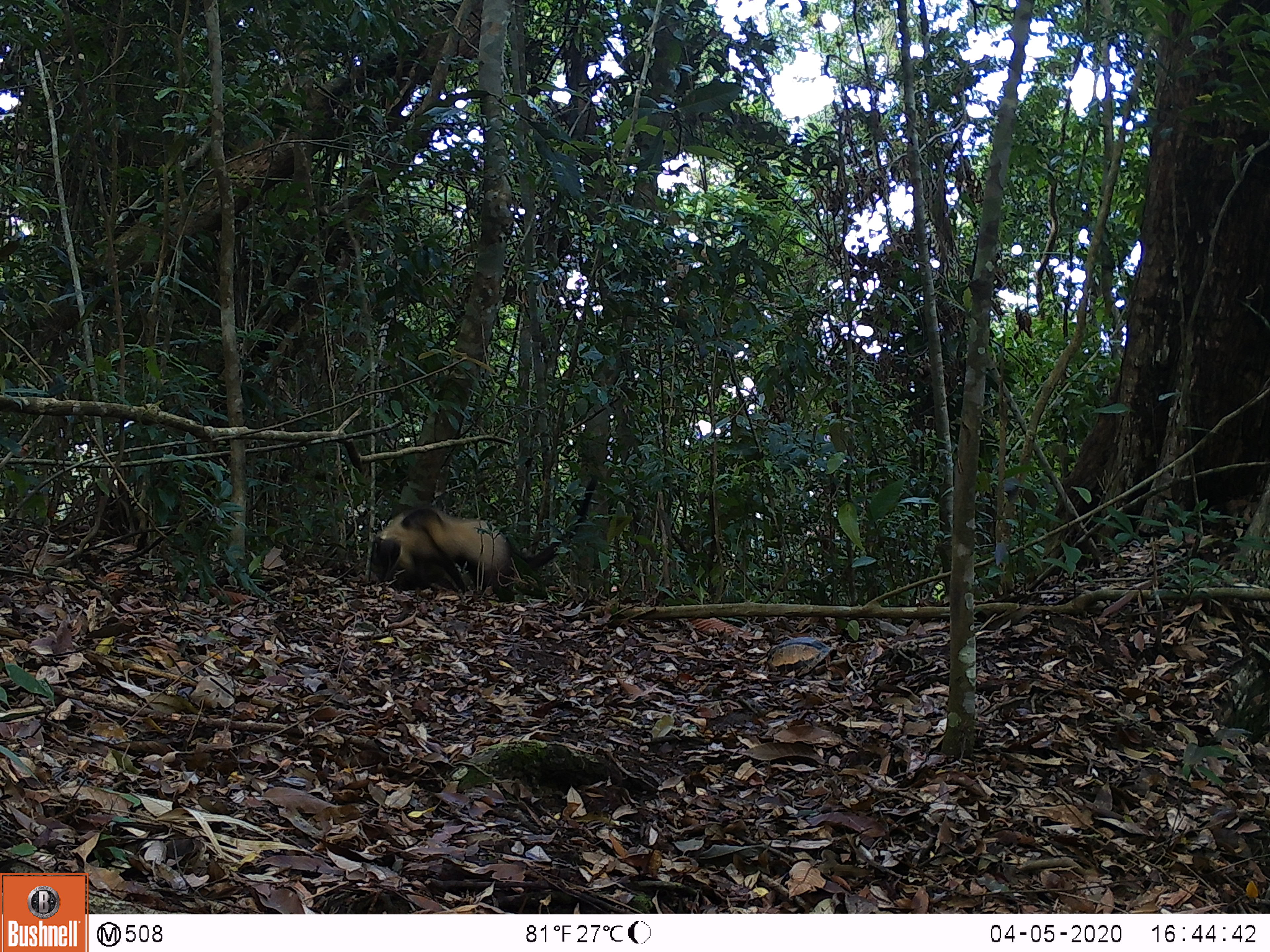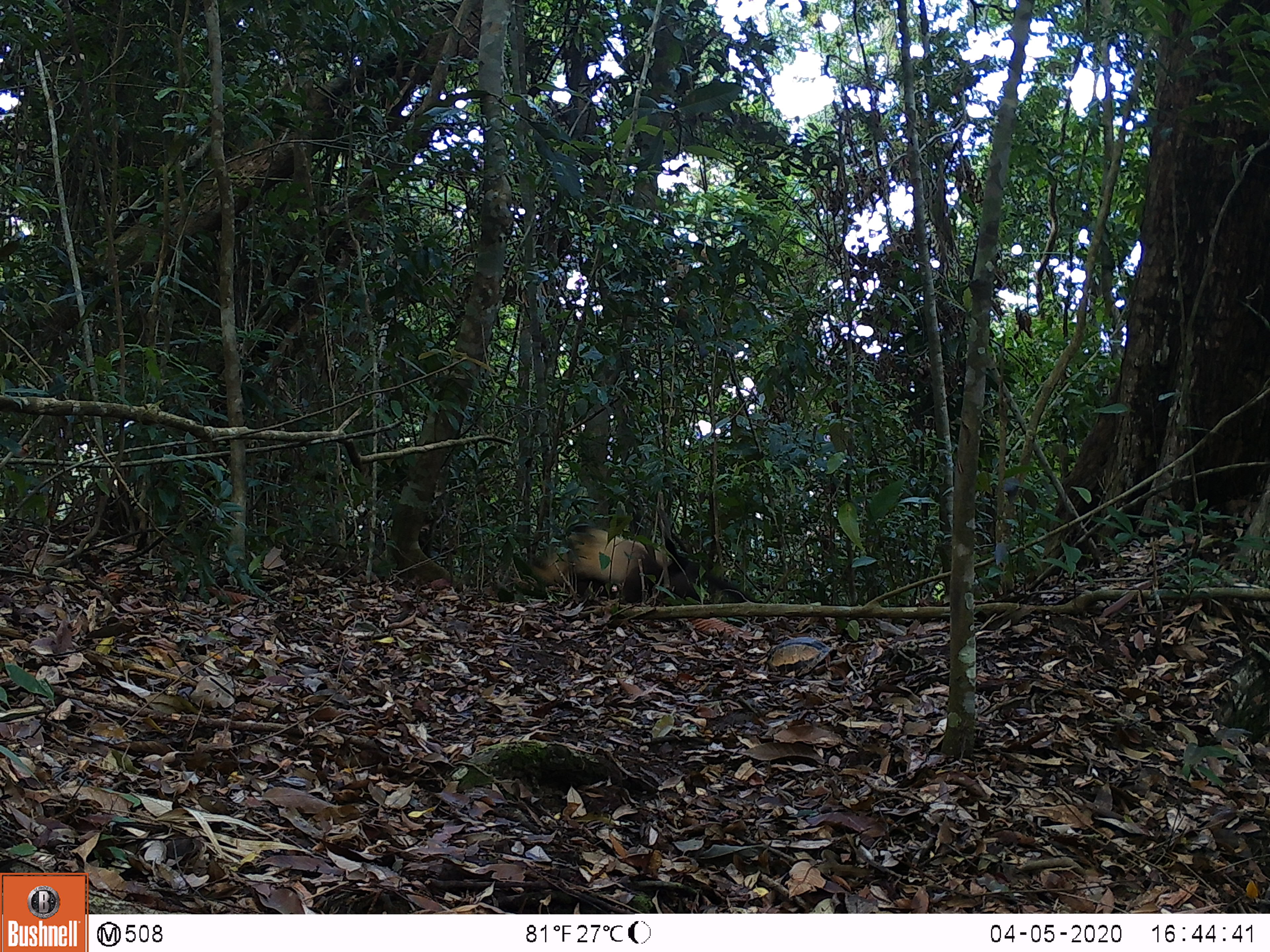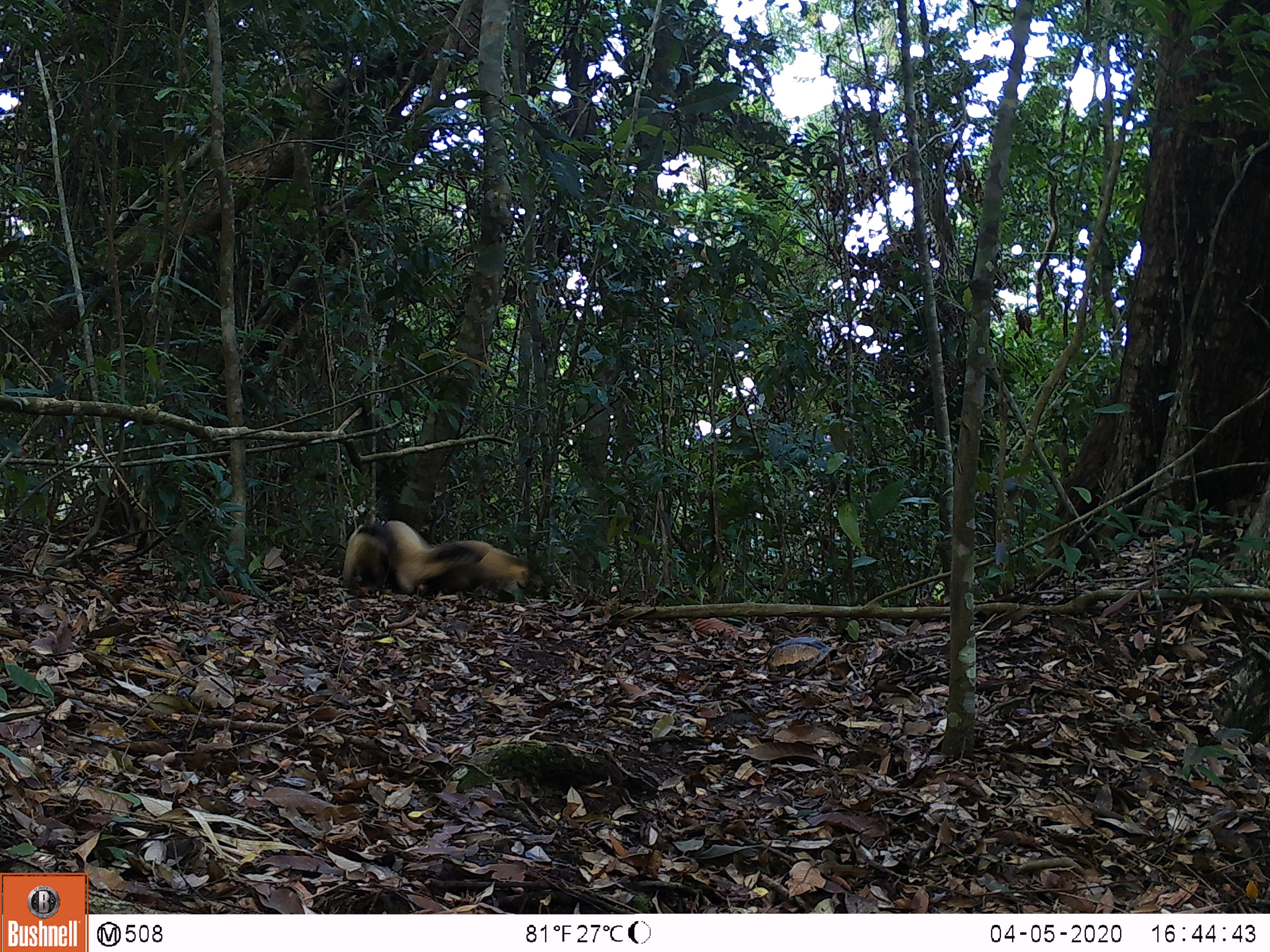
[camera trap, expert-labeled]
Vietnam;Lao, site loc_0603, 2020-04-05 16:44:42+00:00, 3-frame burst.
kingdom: Animalia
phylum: Chordata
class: Mammalia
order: Carnivora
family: Mustelidae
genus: Martes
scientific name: Martes flavigula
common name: yellow-throated marten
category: yellow throated marten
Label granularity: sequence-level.